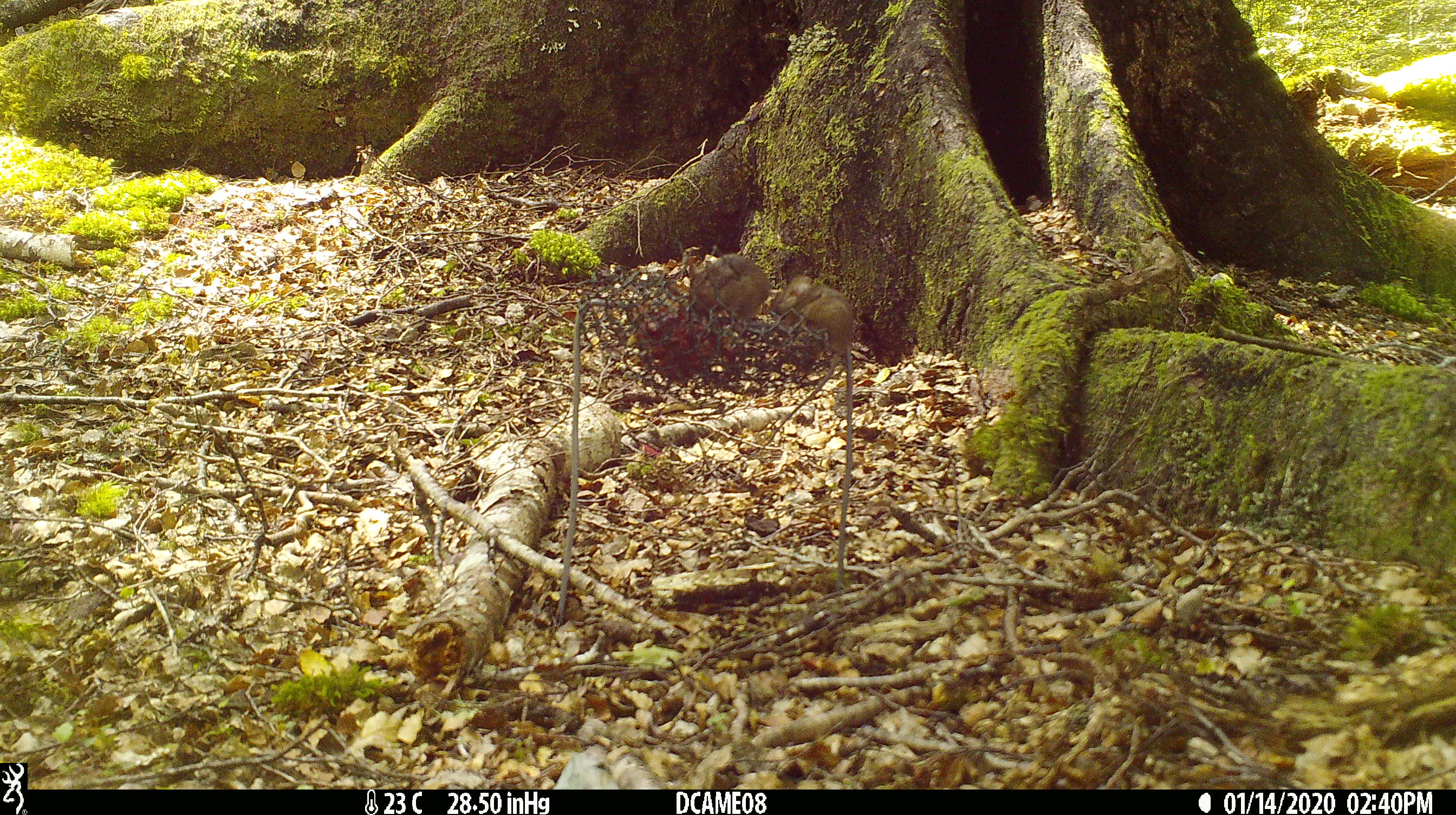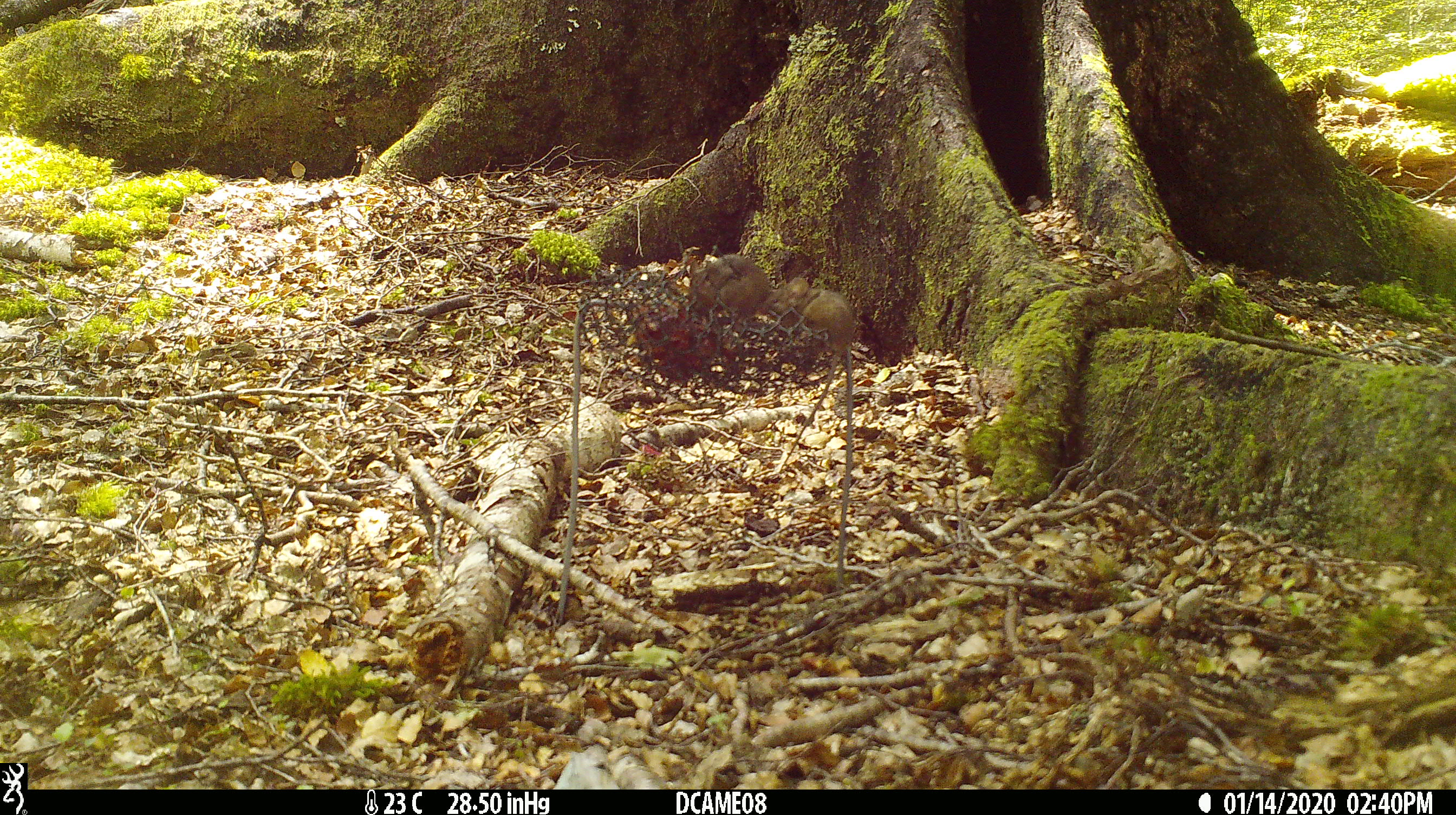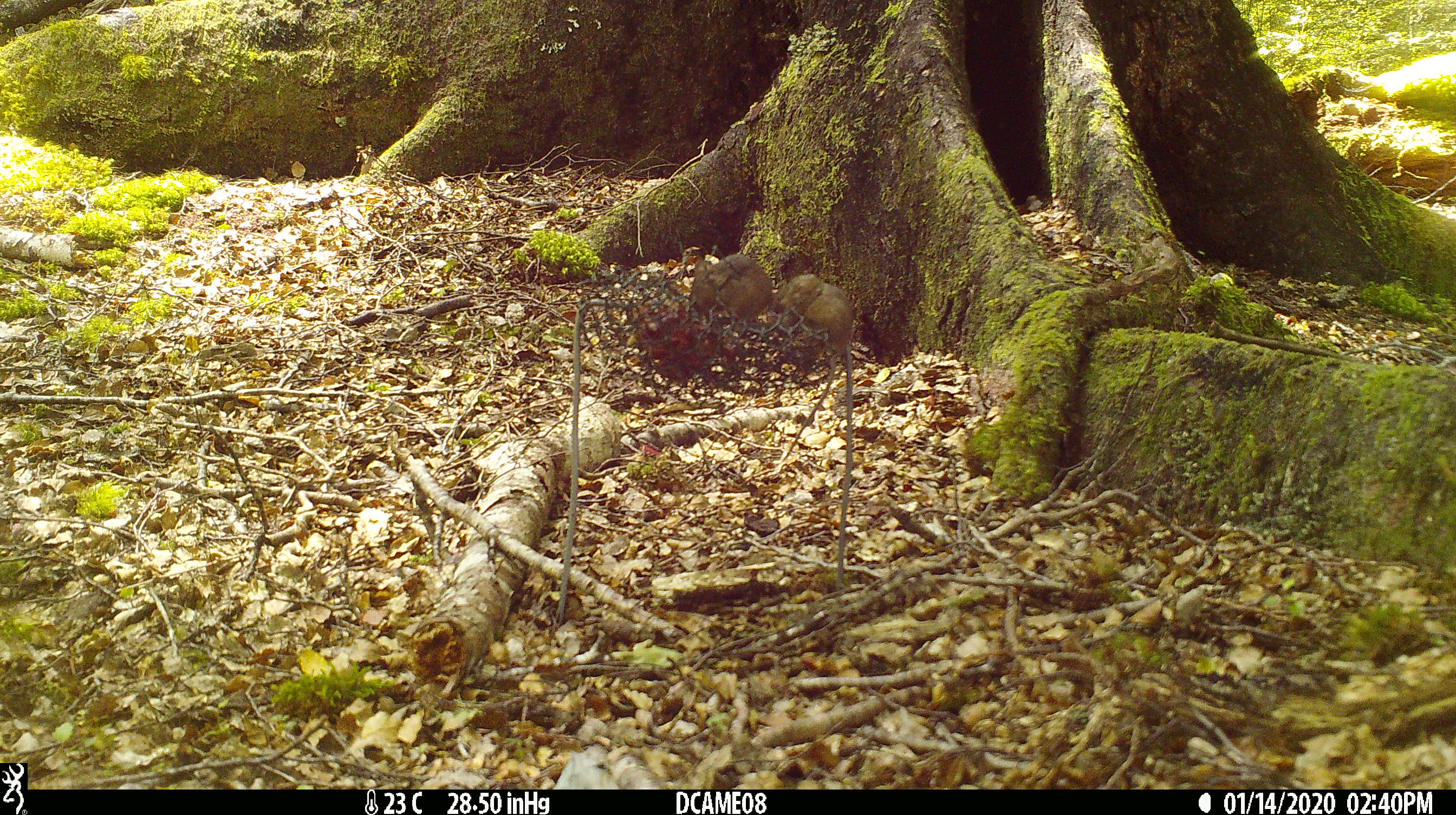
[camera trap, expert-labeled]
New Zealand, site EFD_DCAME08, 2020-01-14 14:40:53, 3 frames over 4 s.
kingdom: Animalia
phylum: Chordata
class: Mammalia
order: Rodentia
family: Muridae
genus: Mus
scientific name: Mus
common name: mouse